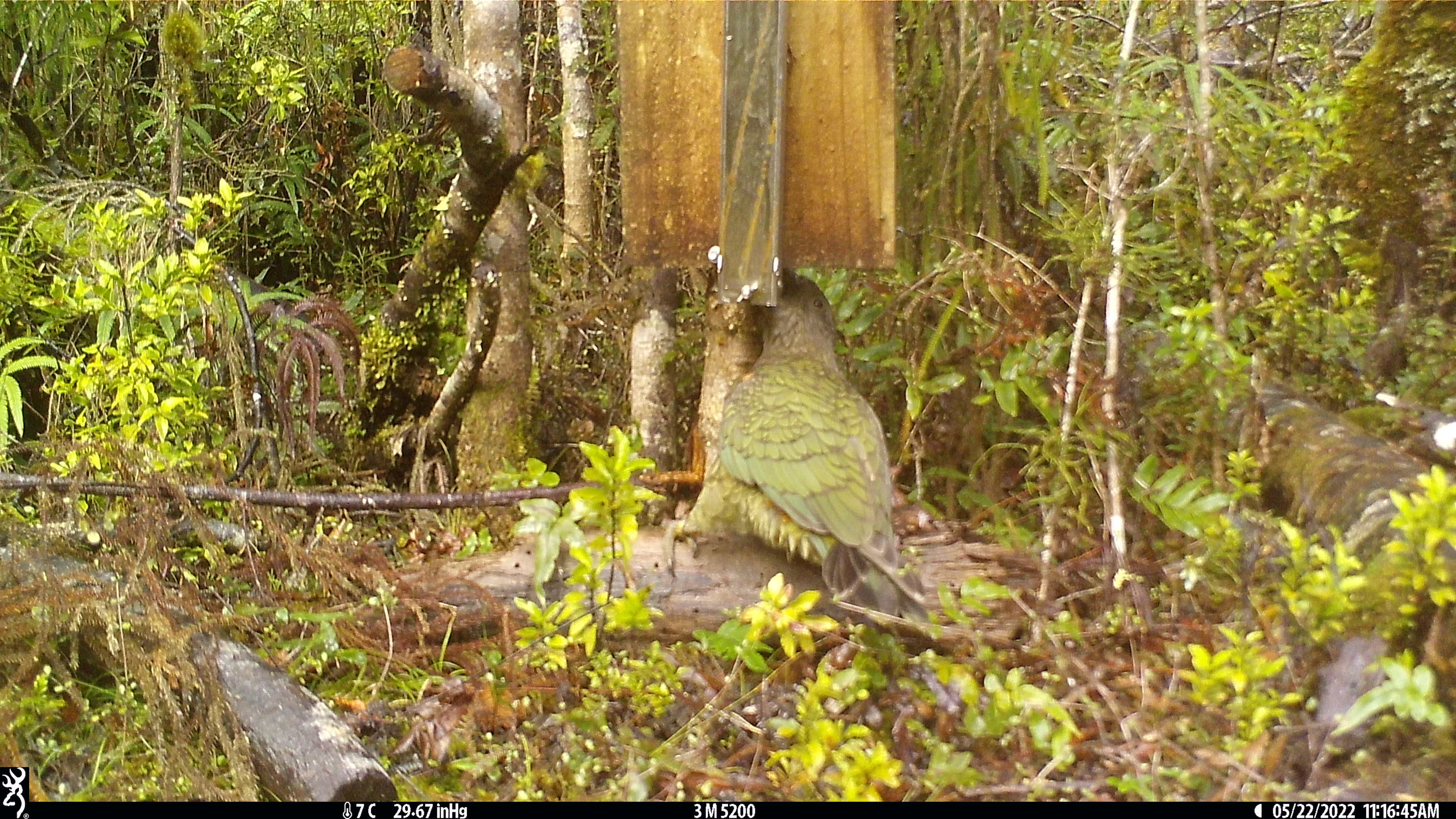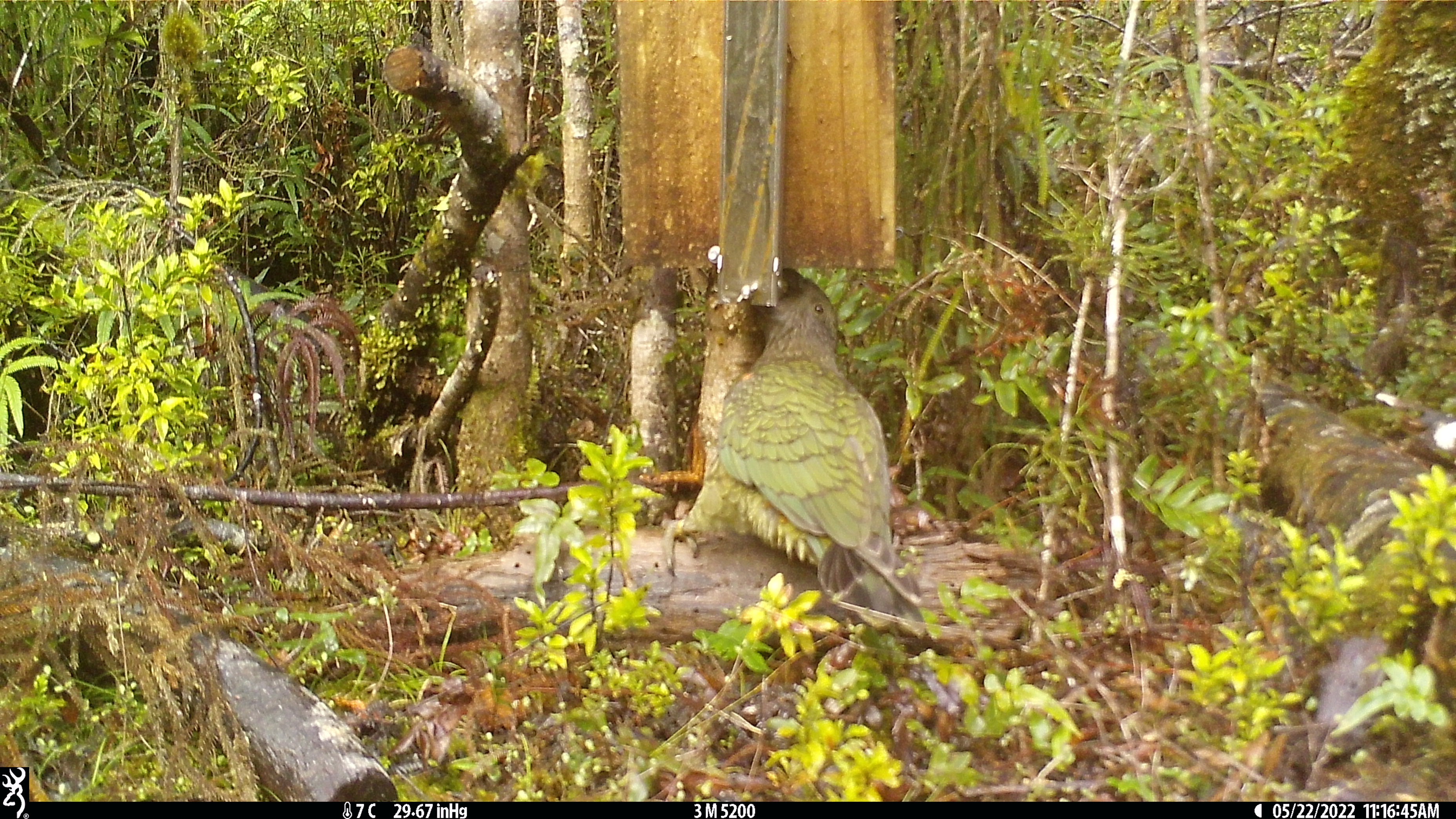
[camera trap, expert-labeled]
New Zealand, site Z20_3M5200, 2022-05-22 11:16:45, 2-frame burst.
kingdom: Animalia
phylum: Chordata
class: Aves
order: Psittaciformes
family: Strigopidae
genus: Nestor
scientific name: Nestor notabilis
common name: kea